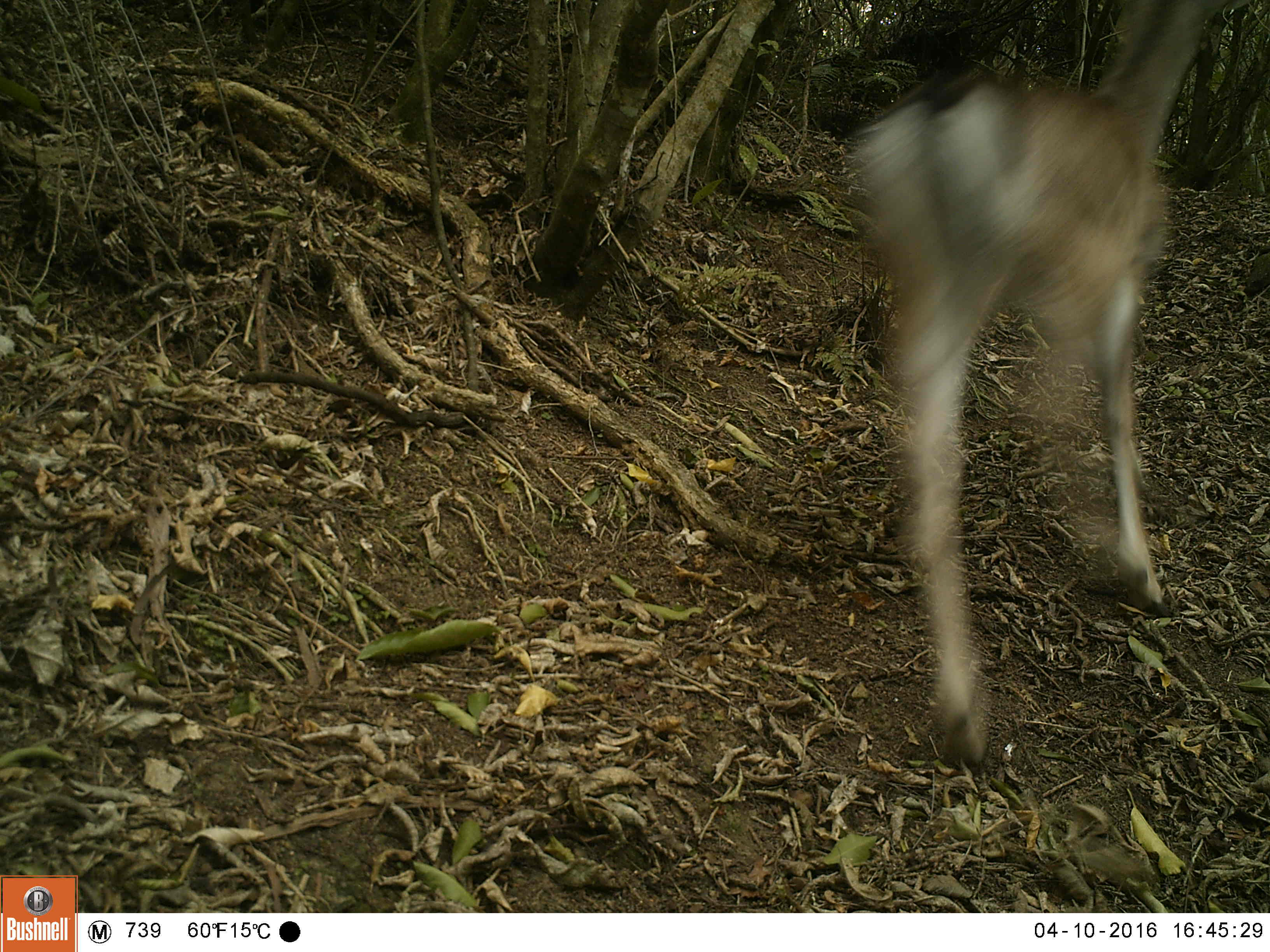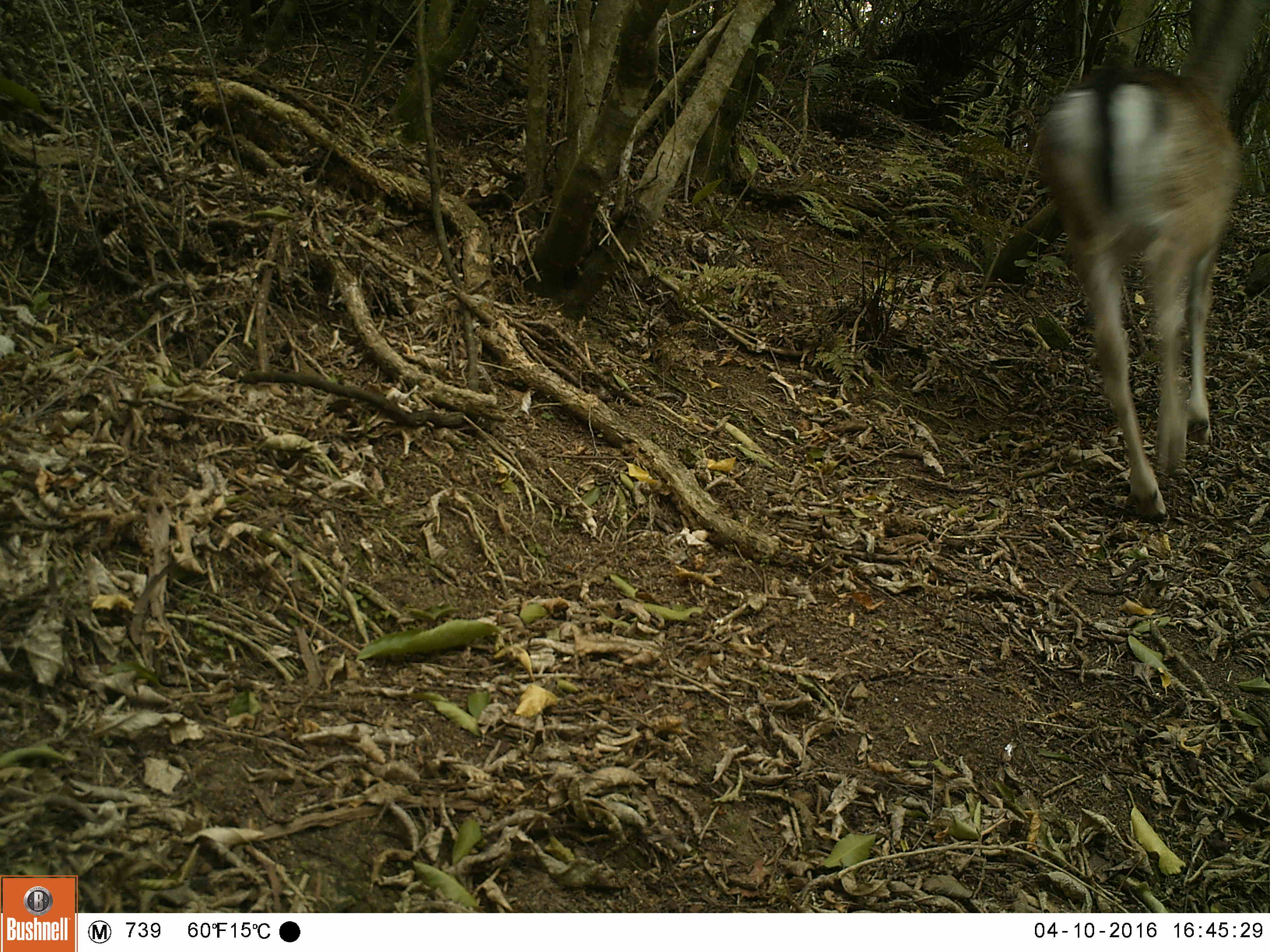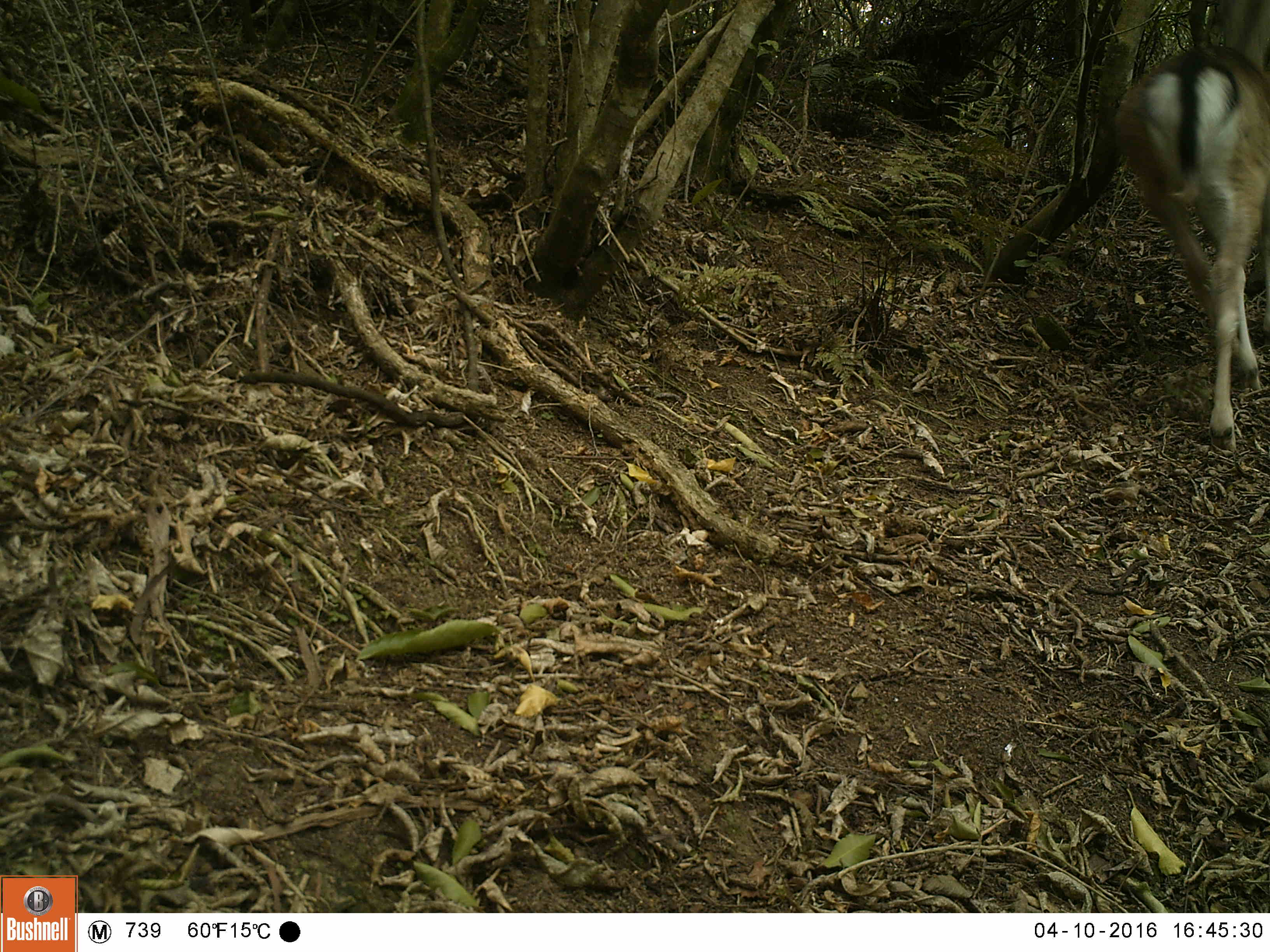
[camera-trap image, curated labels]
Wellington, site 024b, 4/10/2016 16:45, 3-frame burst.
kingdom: Animalia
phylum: Chordata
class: Mammalia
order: Artiodactyla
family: Cervidae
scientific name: Cervini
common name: deer